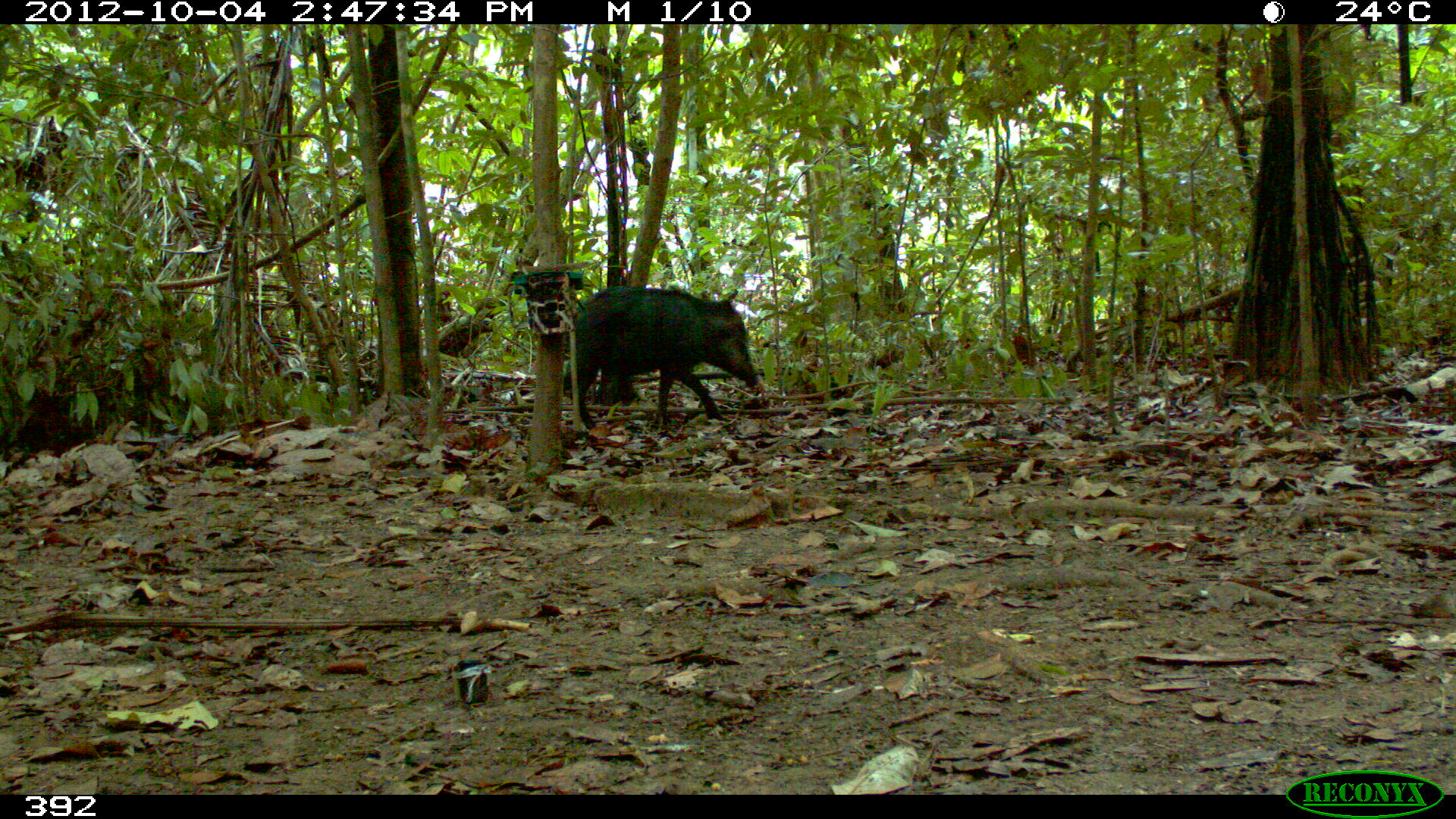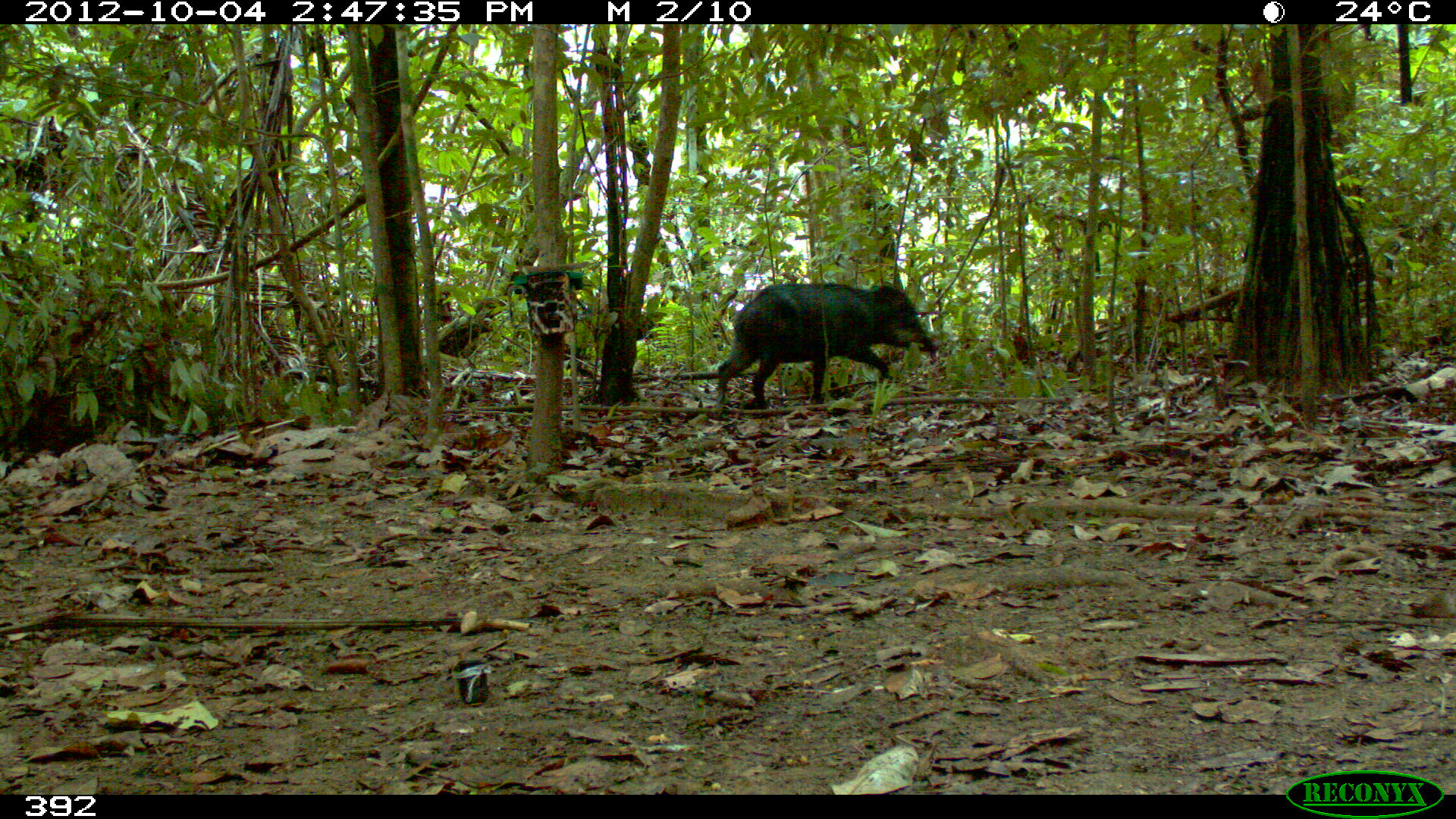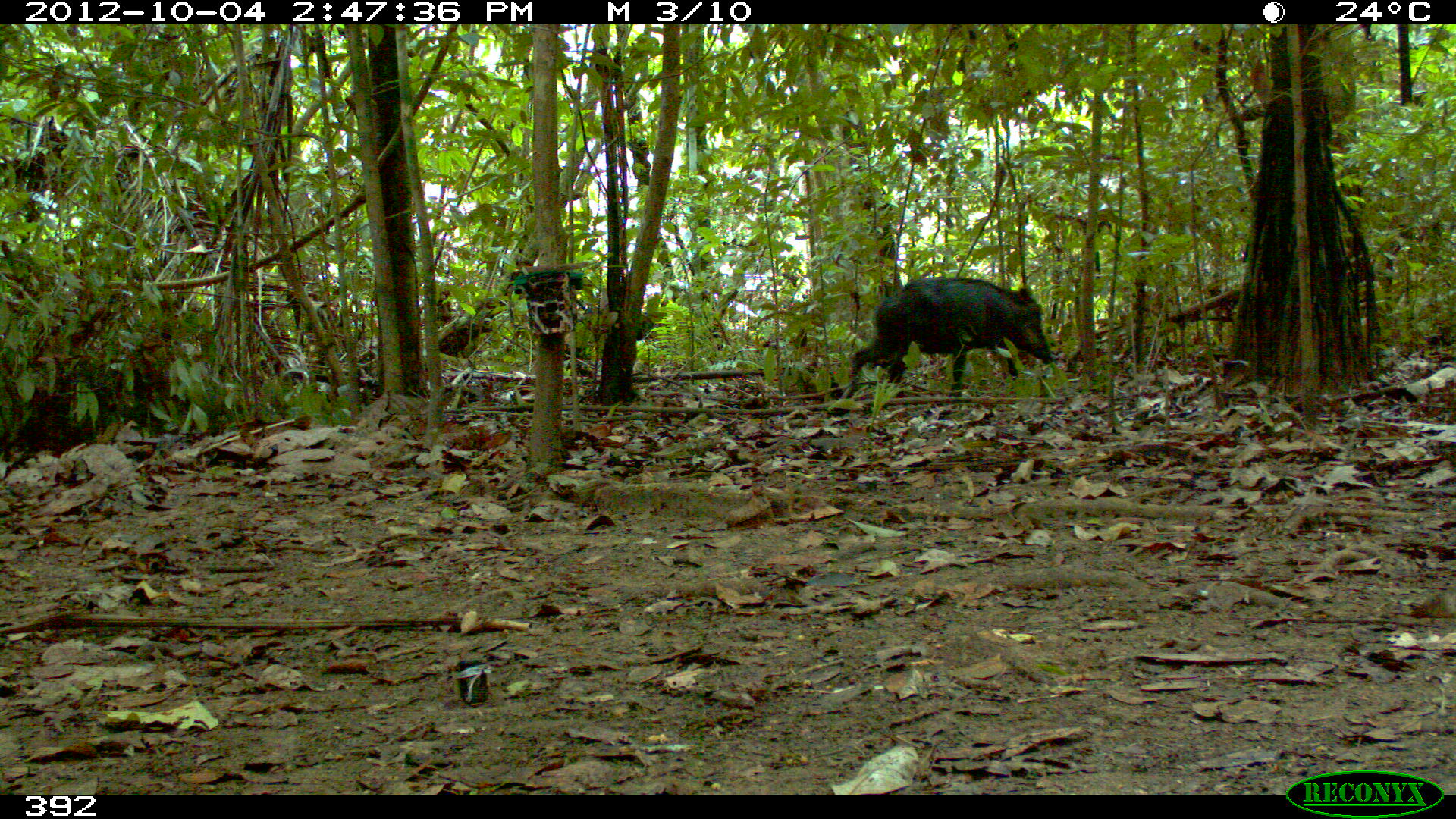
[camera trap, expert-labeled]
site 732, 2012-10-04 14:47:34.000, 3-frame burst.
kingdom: Animalia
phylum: Chordata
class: Mammalia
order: Artiodactyla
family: Tayassuidae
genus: Tayassu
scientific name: Tayassu pecari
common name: white-lipped peccary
Tayassu pecari (white-lipped peccary).